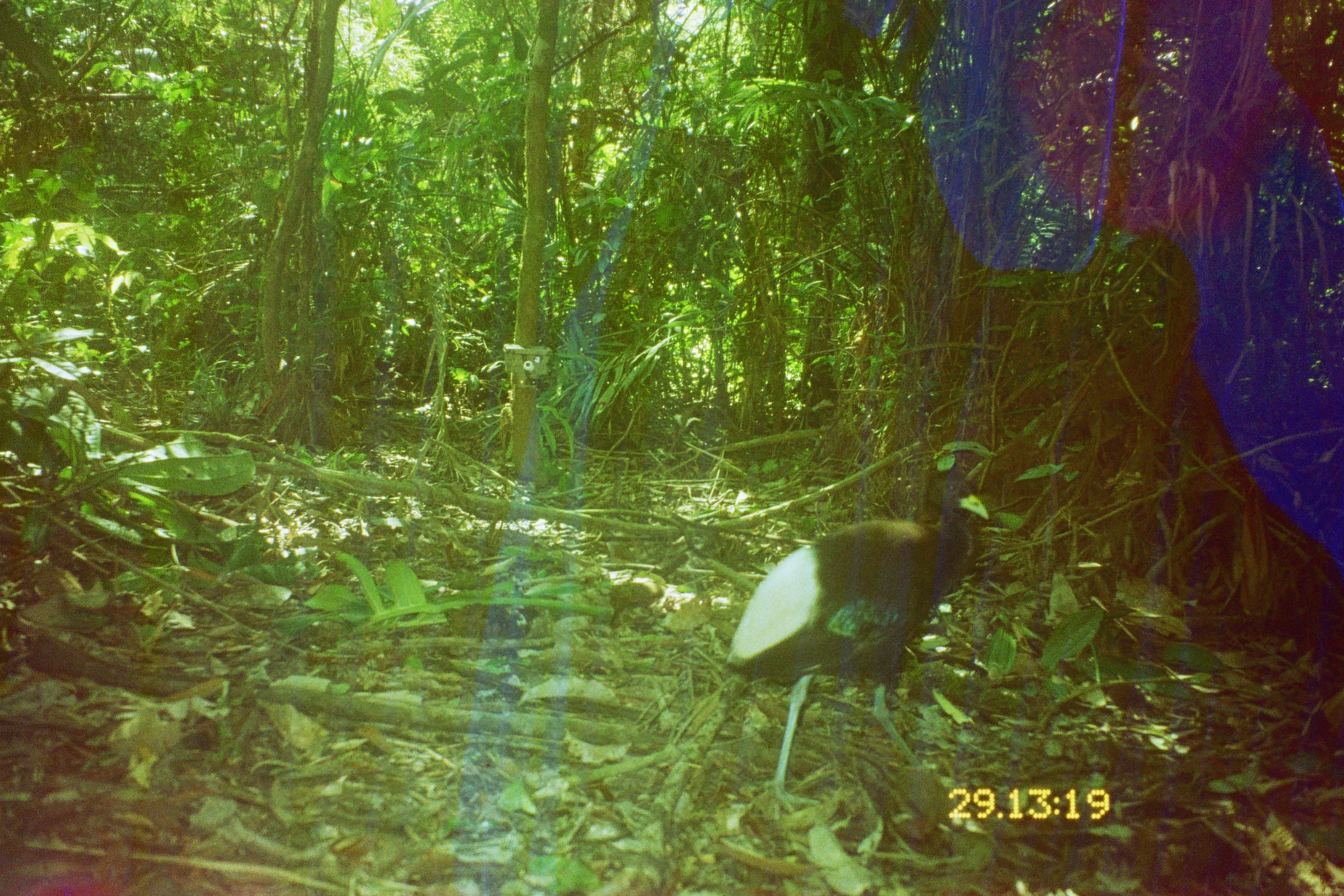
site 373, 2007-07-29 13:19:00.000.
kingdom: Animalia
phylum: Chordata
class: Aves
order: Gruiformes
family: Psophiidae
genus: Psophia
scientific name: Psophia leucoptera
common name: pale-winged trumpeter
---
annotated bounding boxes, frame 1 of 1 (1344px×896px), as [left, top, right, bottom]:
psophia leucoptera: [724, 453, 993, 824]